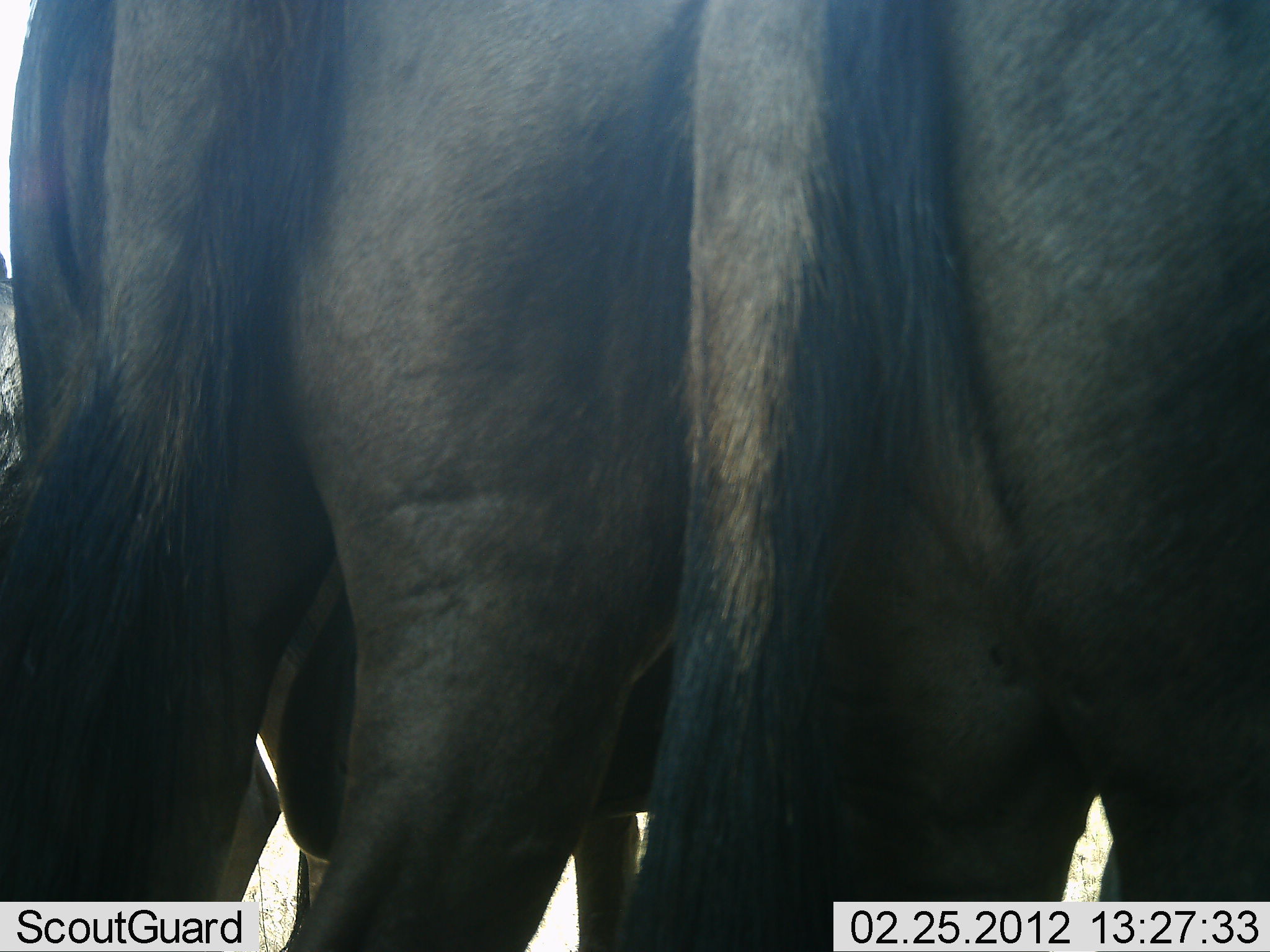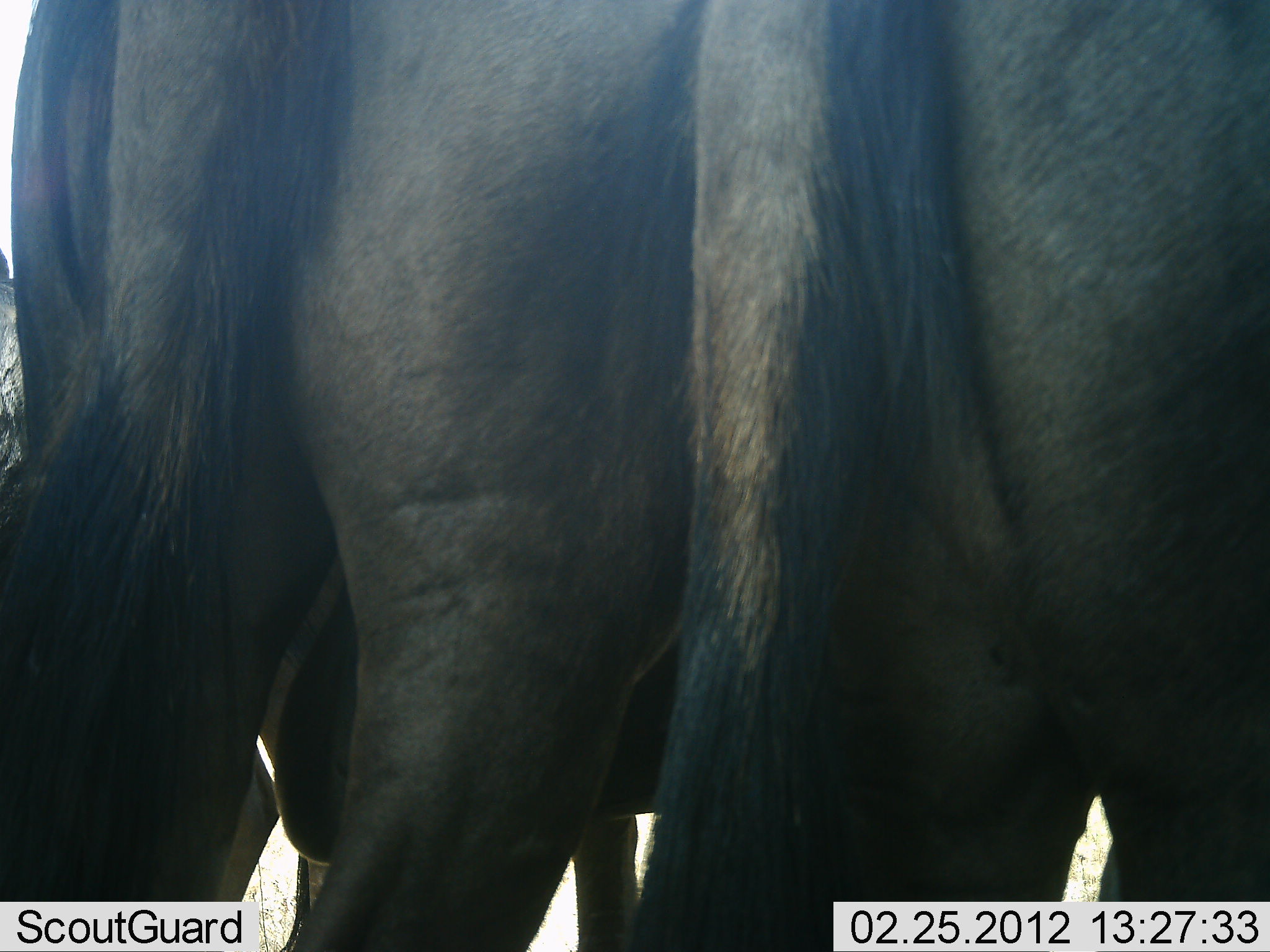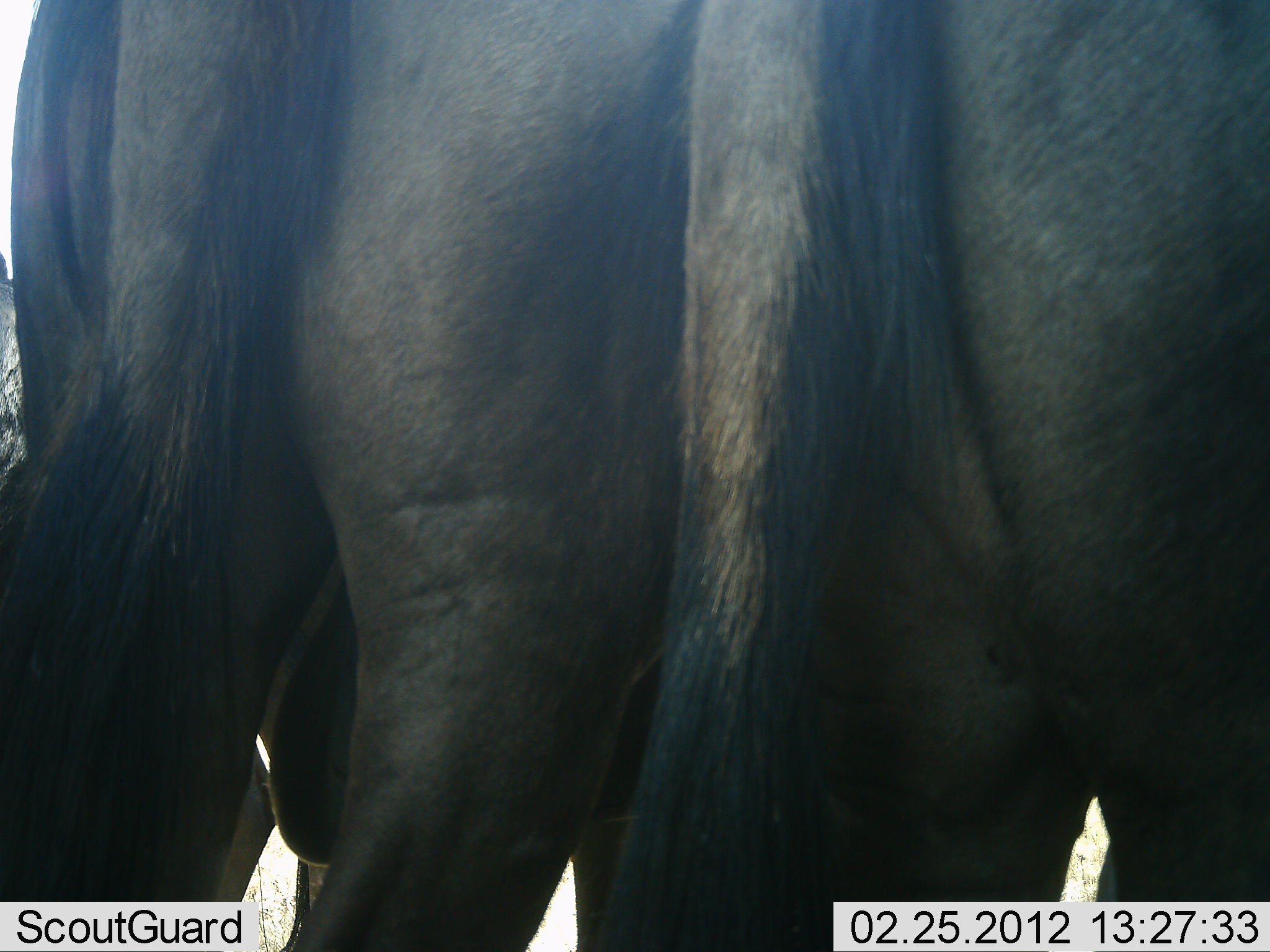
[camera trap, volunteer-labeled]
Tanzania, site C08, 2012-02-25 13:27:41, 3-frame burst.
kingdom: Animalia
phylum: Chordata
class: Mammalia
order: Artiodactyla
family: Bovidae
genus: Connochaetes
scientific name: Connochaetes taurinus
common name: blue wildebeest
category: wildebeest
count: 2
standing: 88%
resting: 0%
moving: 0%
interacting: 6%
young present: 0%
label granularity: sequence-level